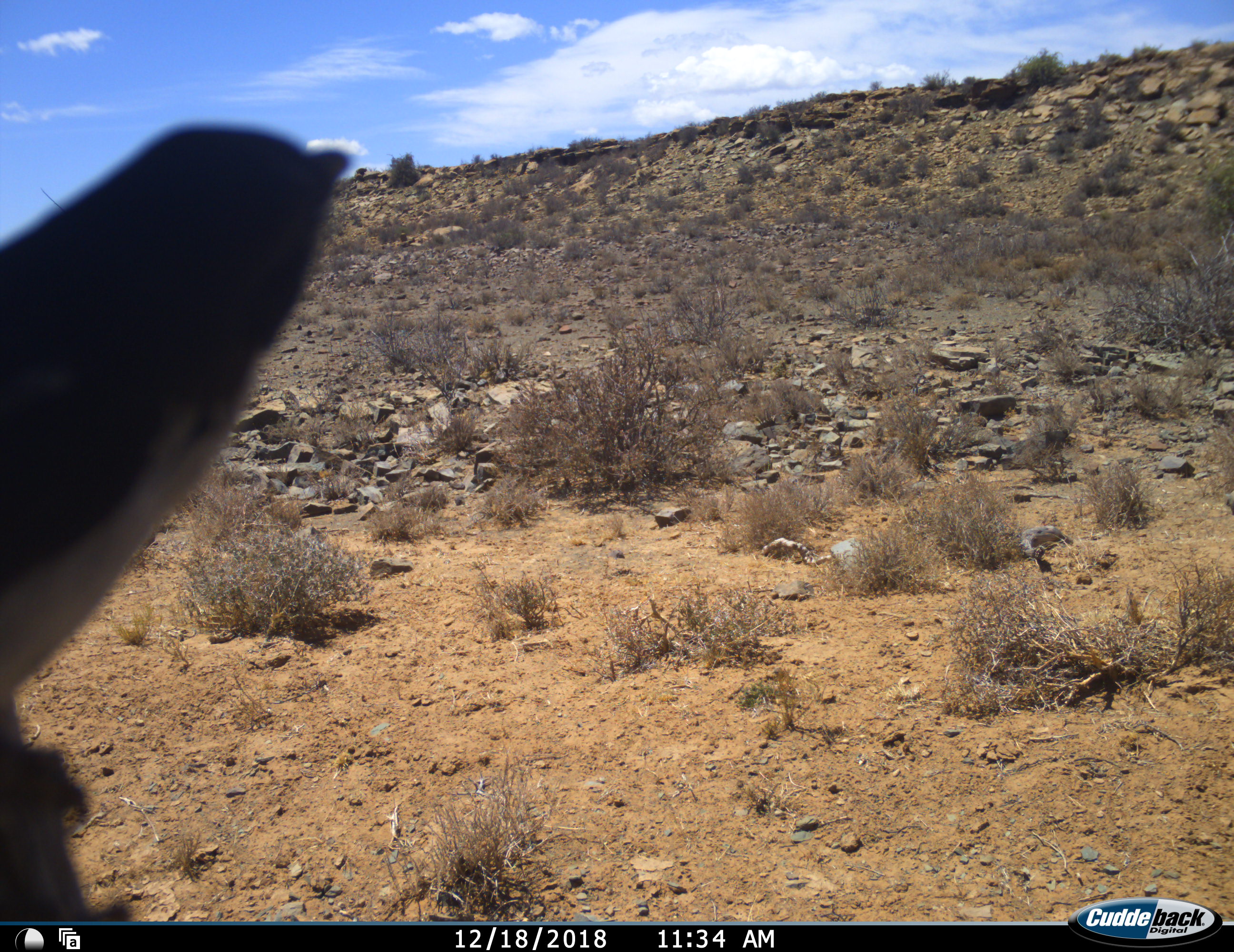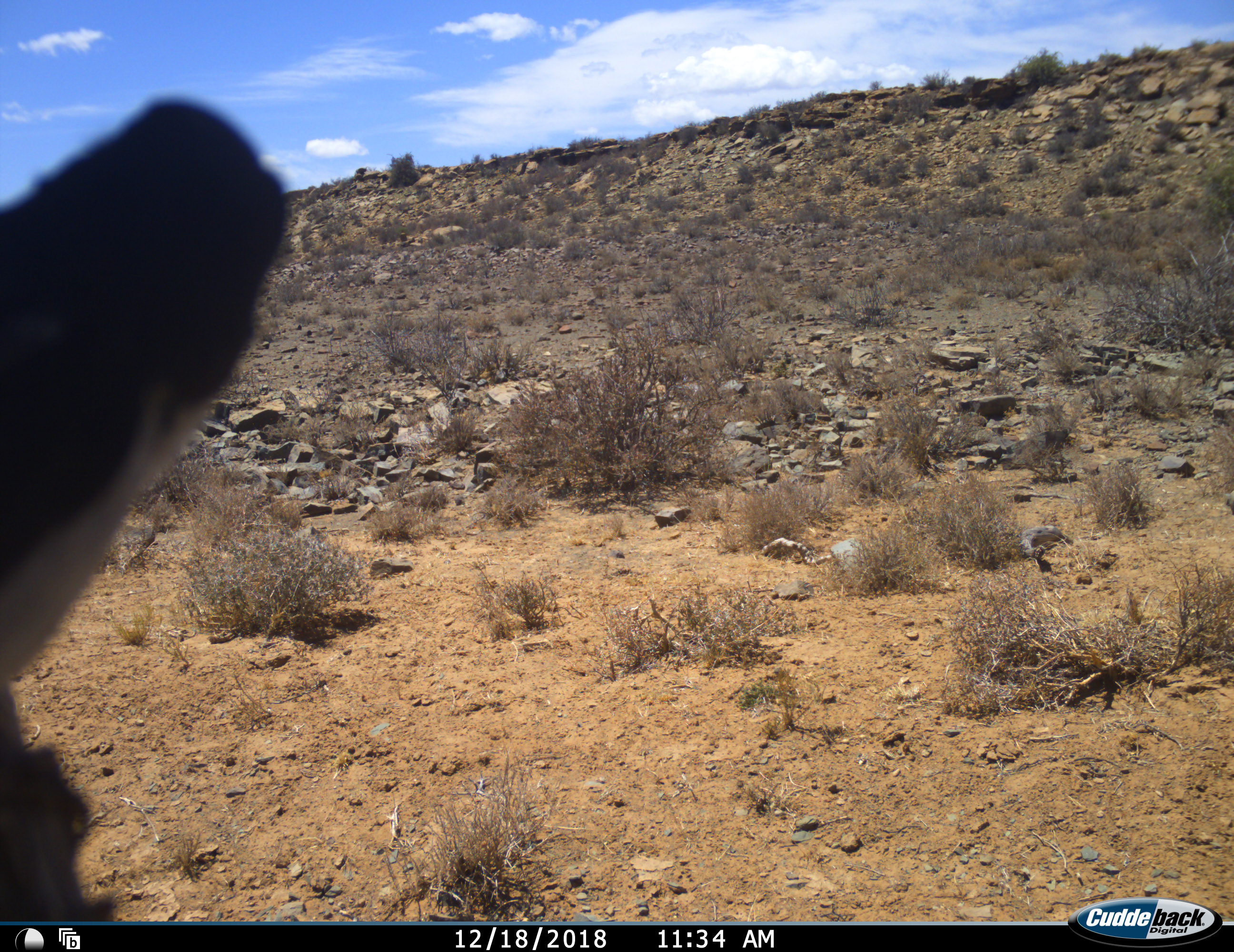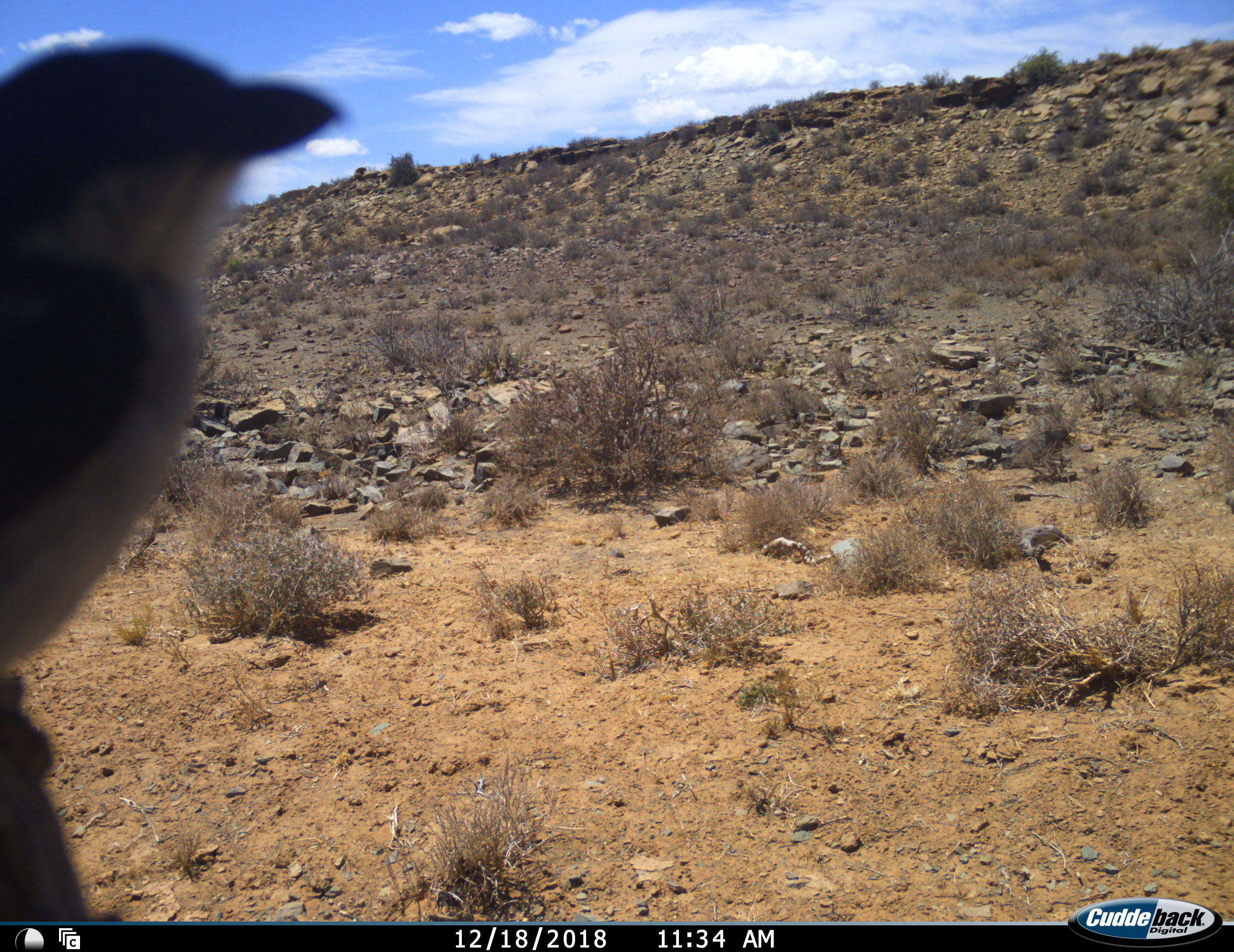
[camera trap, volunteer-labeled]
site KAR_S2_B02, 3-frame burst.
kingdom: Animalia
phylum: Chordata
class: Aves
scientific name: Aves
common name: bird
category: birdother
Birdother (bird) (Aves), count 1. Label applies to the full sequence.